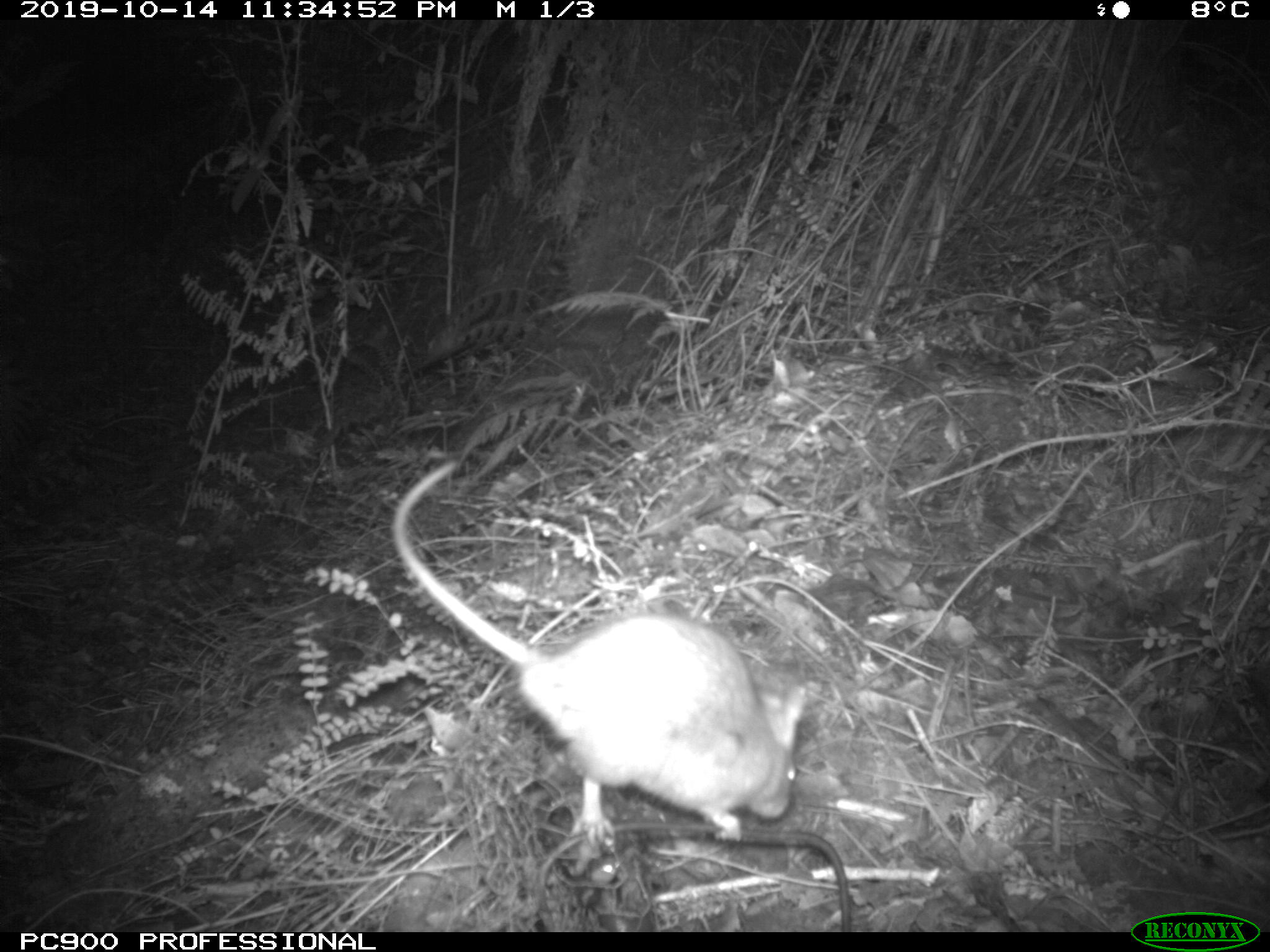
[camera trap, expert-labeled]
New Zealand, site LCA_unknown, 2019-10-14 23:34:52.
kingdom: Animalia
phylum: Chordata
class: Mammalia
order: Rodentia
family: Muridae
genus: Rattus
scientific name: Rattus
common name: rat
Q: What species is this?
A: Rat (Rattus).